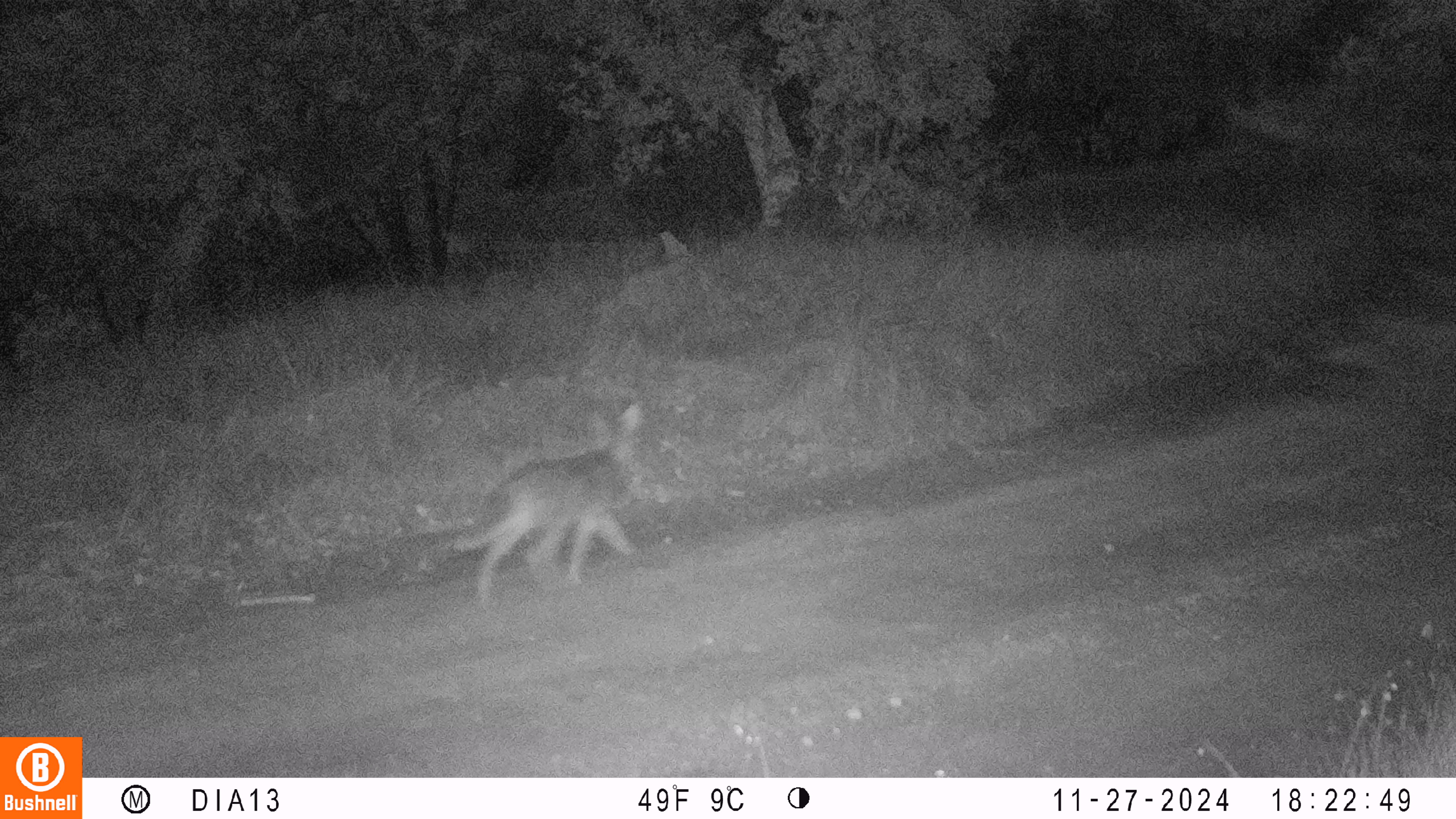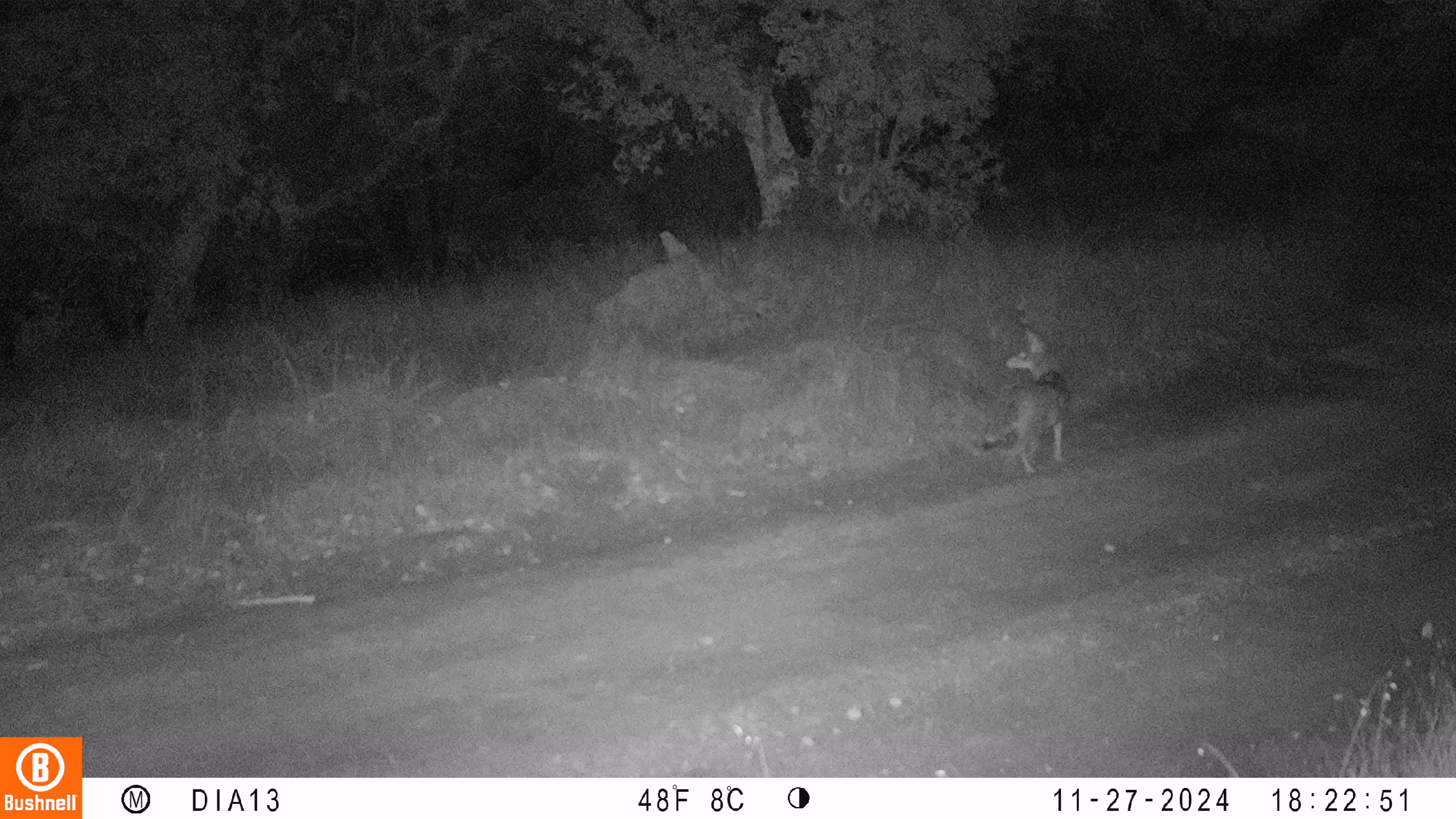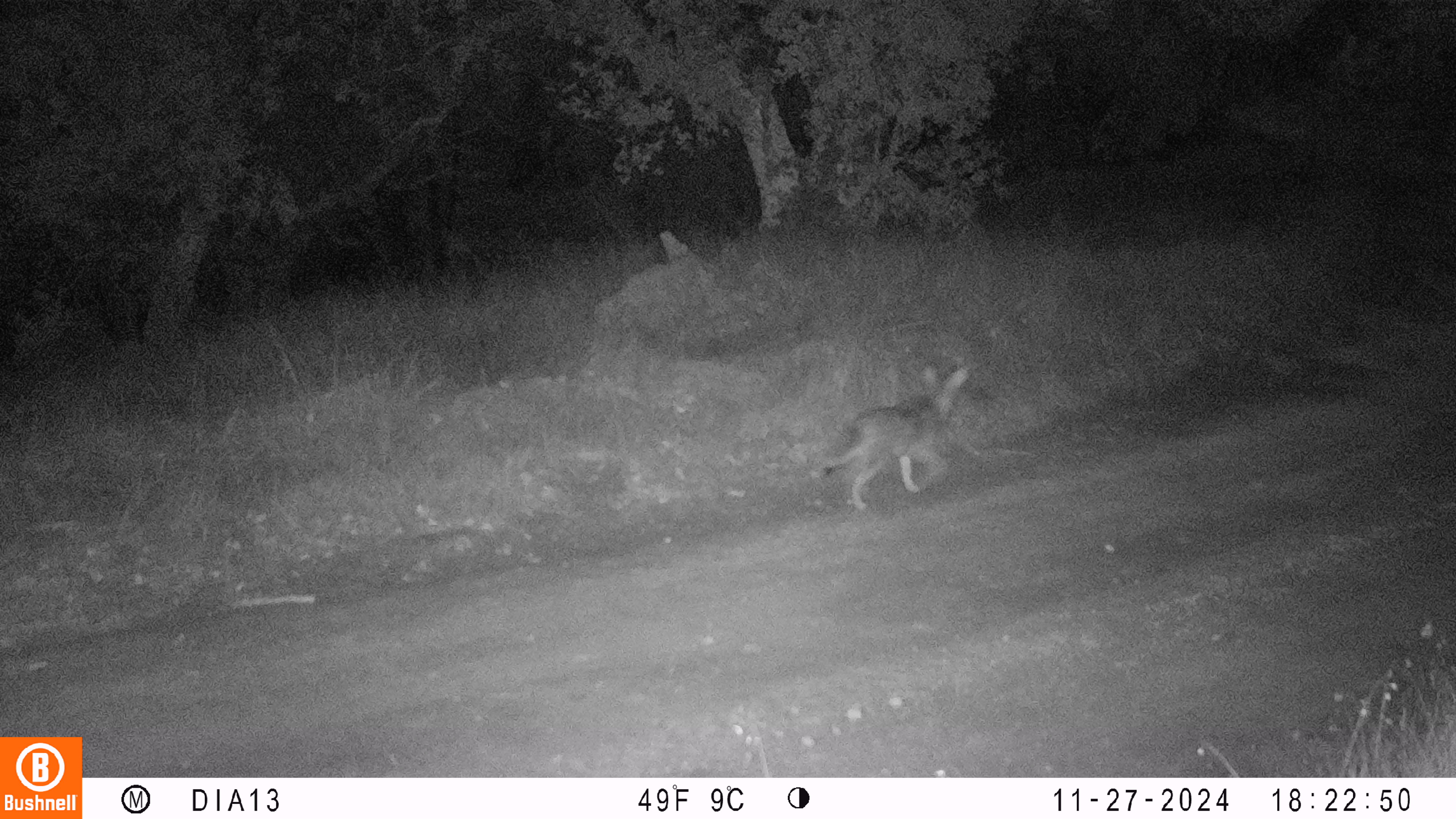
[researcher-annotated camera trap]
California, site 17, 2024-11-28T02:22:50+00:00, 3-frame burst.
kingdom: Animalia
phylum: Chordata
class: Mammalia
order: Carnivora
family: Canidae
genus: Canis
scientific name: Canis latrans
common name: coyote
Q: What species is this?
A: Coyote (Canis latrans).